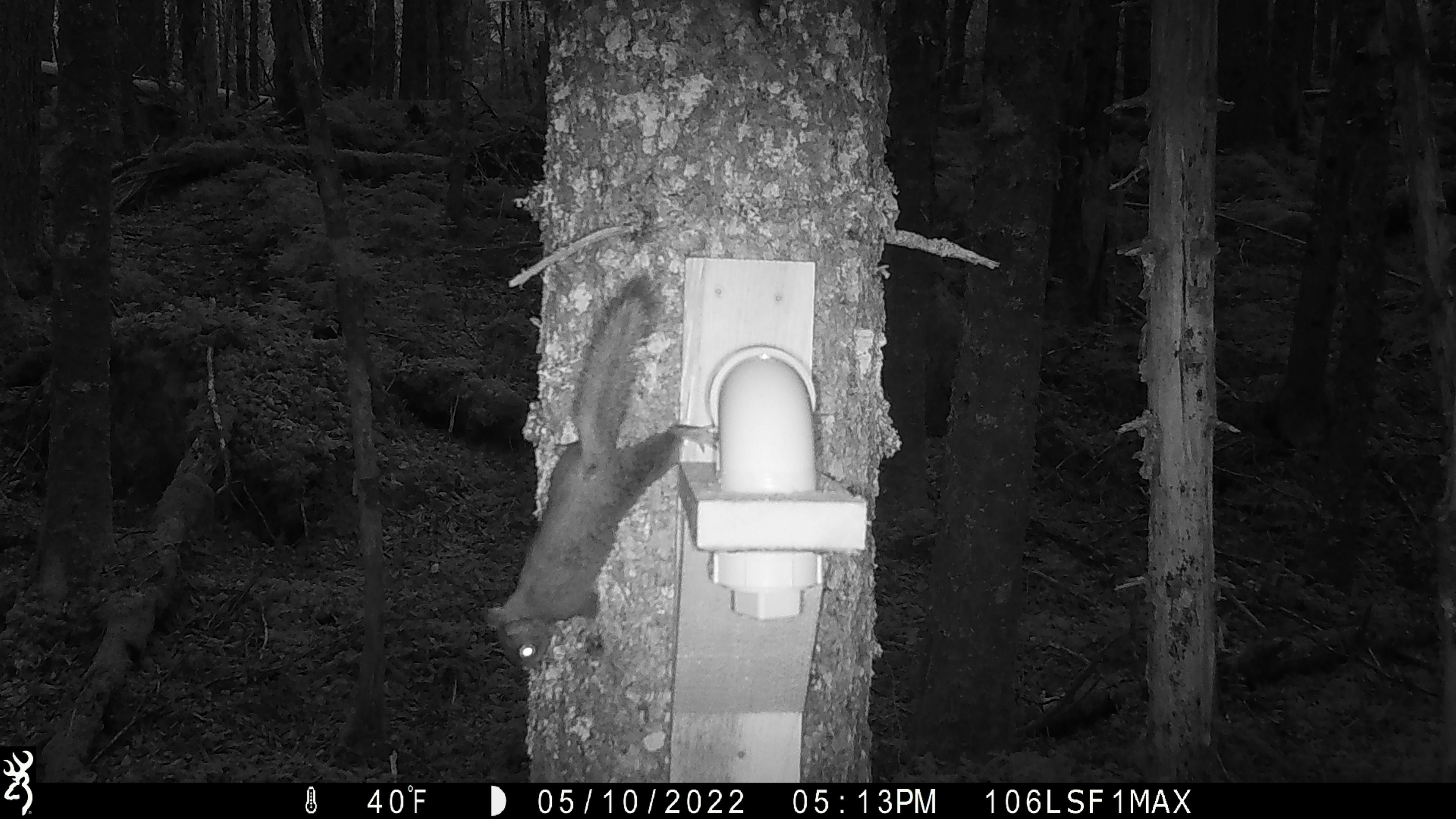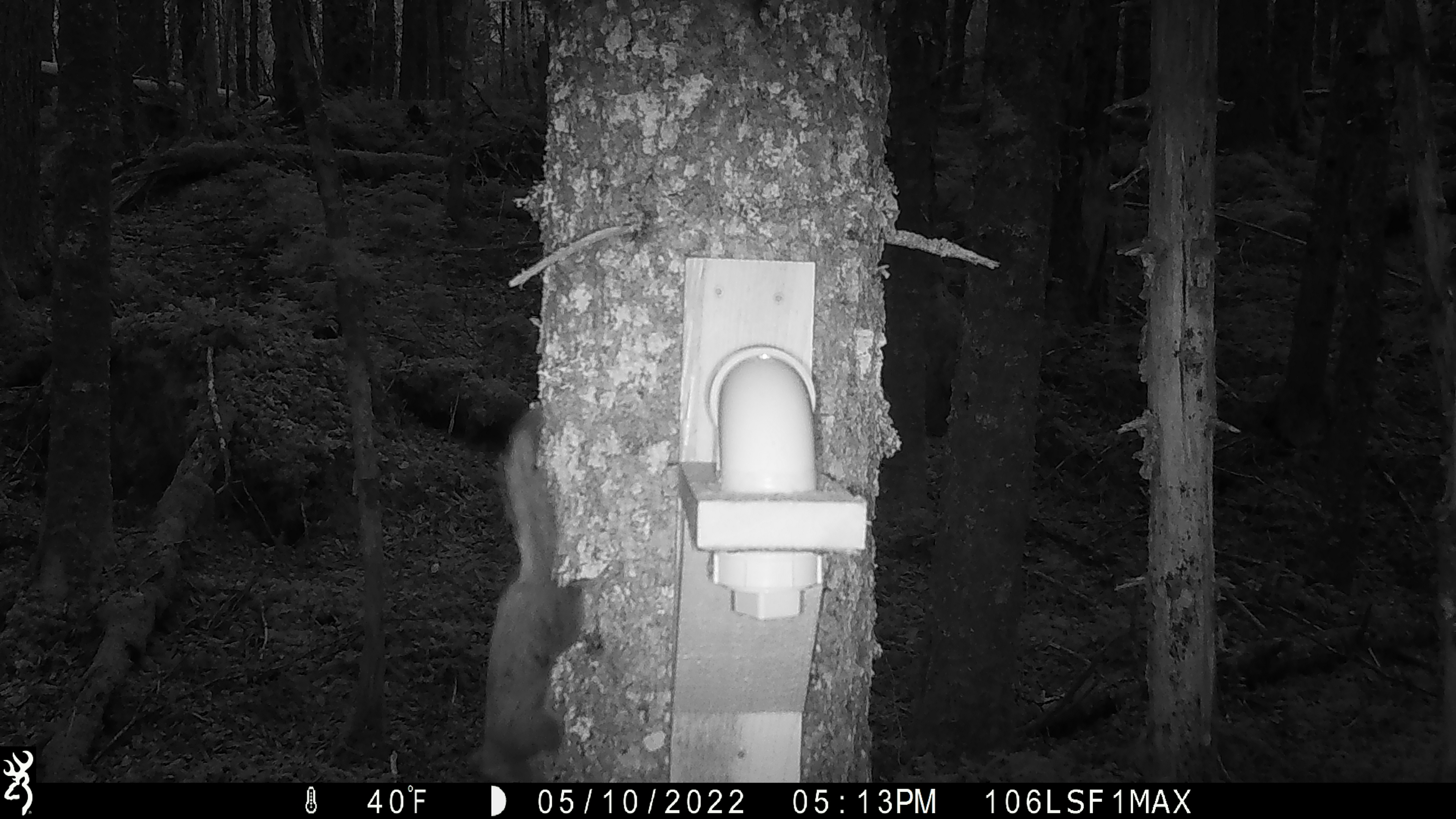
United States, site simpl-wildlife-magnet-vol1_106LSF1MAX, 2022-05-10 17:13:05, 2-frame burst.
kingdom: Animalia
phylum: Chordata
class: Mammalia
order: Rodentia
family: Sciuridae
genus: Tamiasciurus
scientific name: Tamiasciurus hudsonicus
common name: red squirrel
Red squirrel (Tamiasciurus hudsonicus).